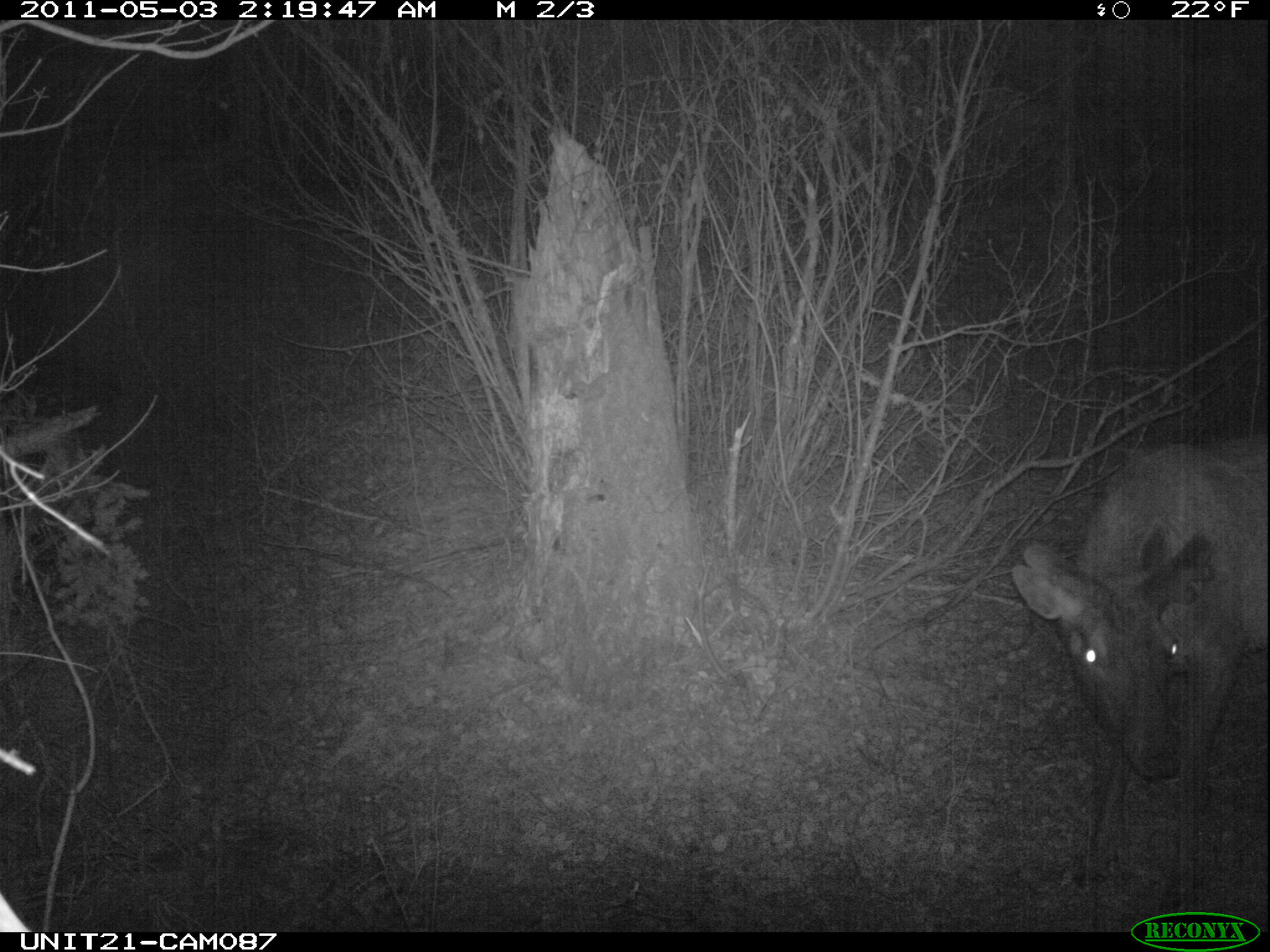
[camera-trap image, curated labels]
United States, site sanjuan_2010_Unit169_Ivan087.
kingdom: Animalia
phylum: Chordata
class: Mammalia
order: Artiodactyla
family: Cervidae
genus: Cervus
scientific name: Cervus elaphus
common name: red deer